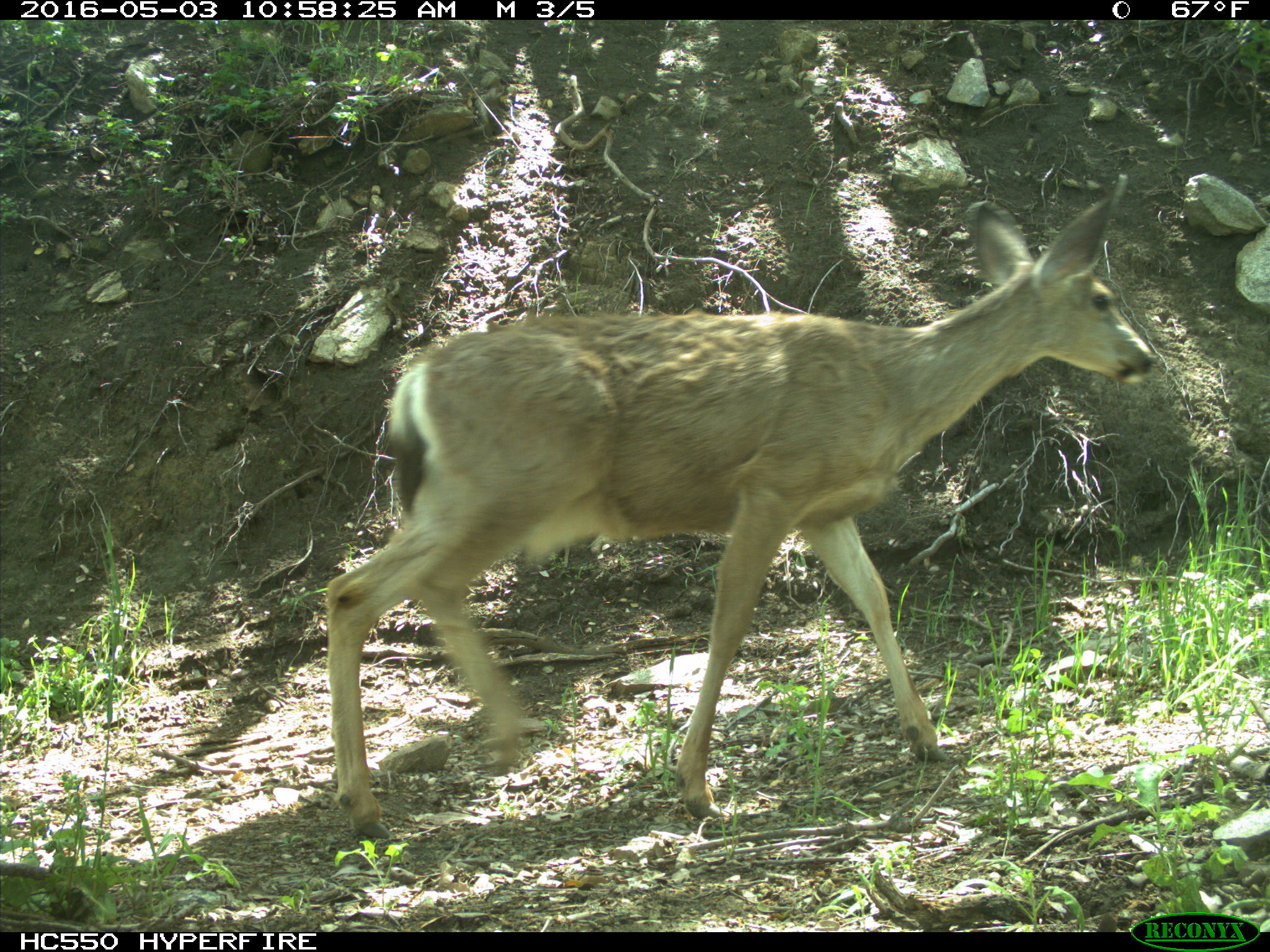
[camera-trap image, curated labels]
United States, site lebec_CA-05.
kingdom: Animalia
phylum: Chordata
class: Mammalia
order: Artiodactyla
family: Cervidae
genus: Odocoileus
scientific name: Odocoileus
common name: deer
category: unidentified deer